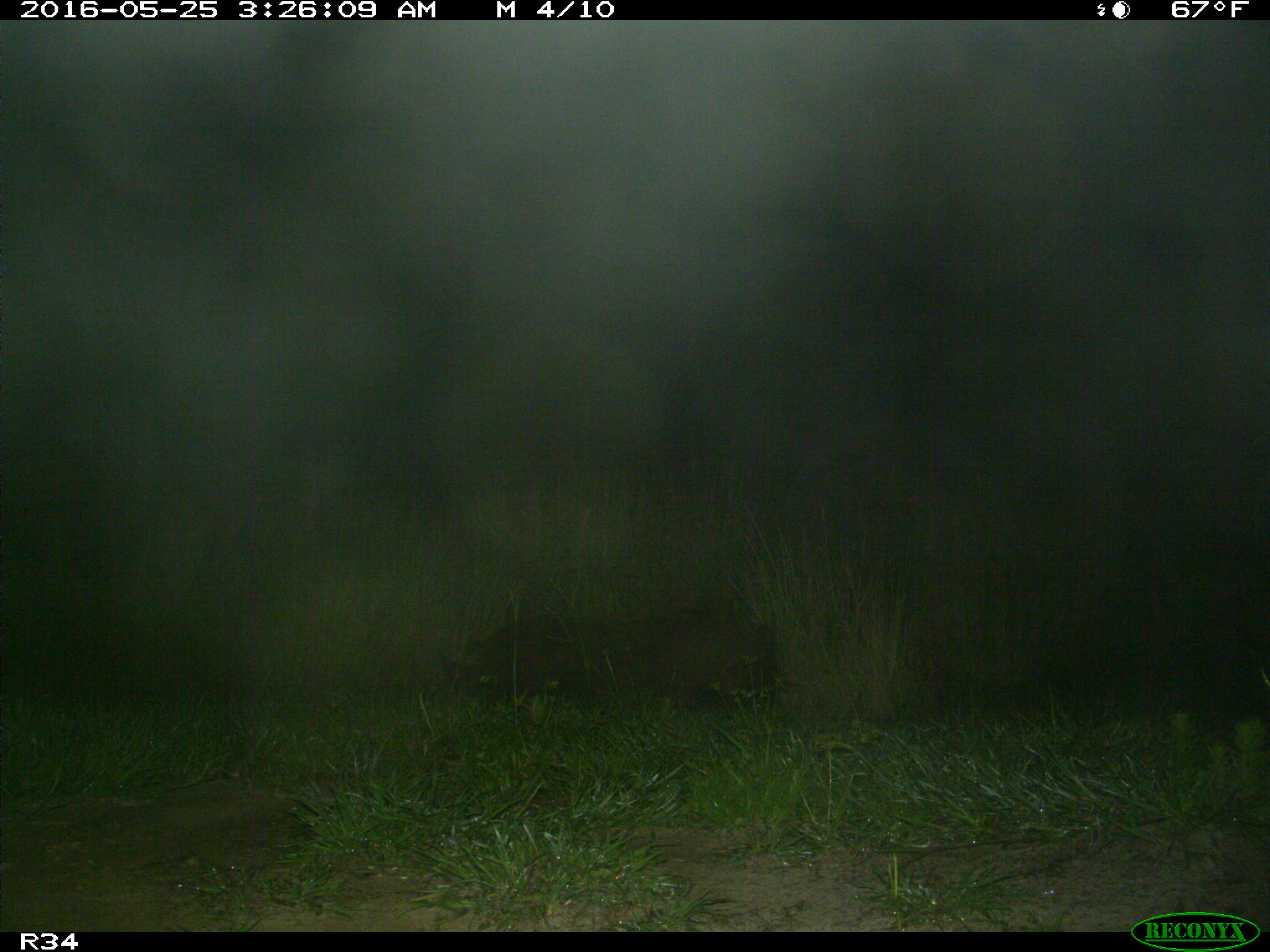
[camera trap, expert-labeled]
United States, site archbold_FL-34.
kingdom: Animalia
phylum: Chordata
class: Mammalia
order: Artiodactyla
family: Suidae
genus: Sus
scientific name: Sus scrofa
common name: wild boar